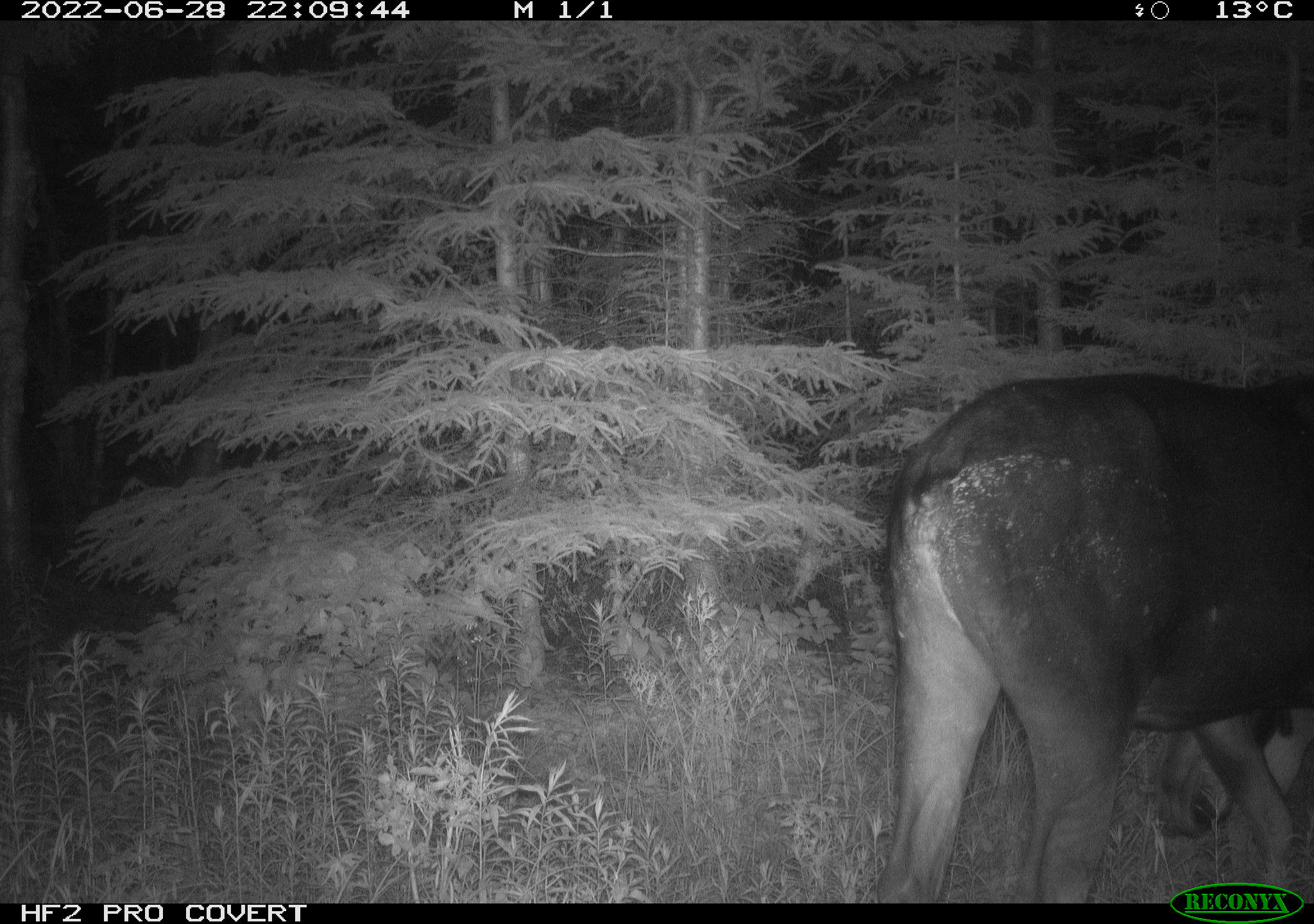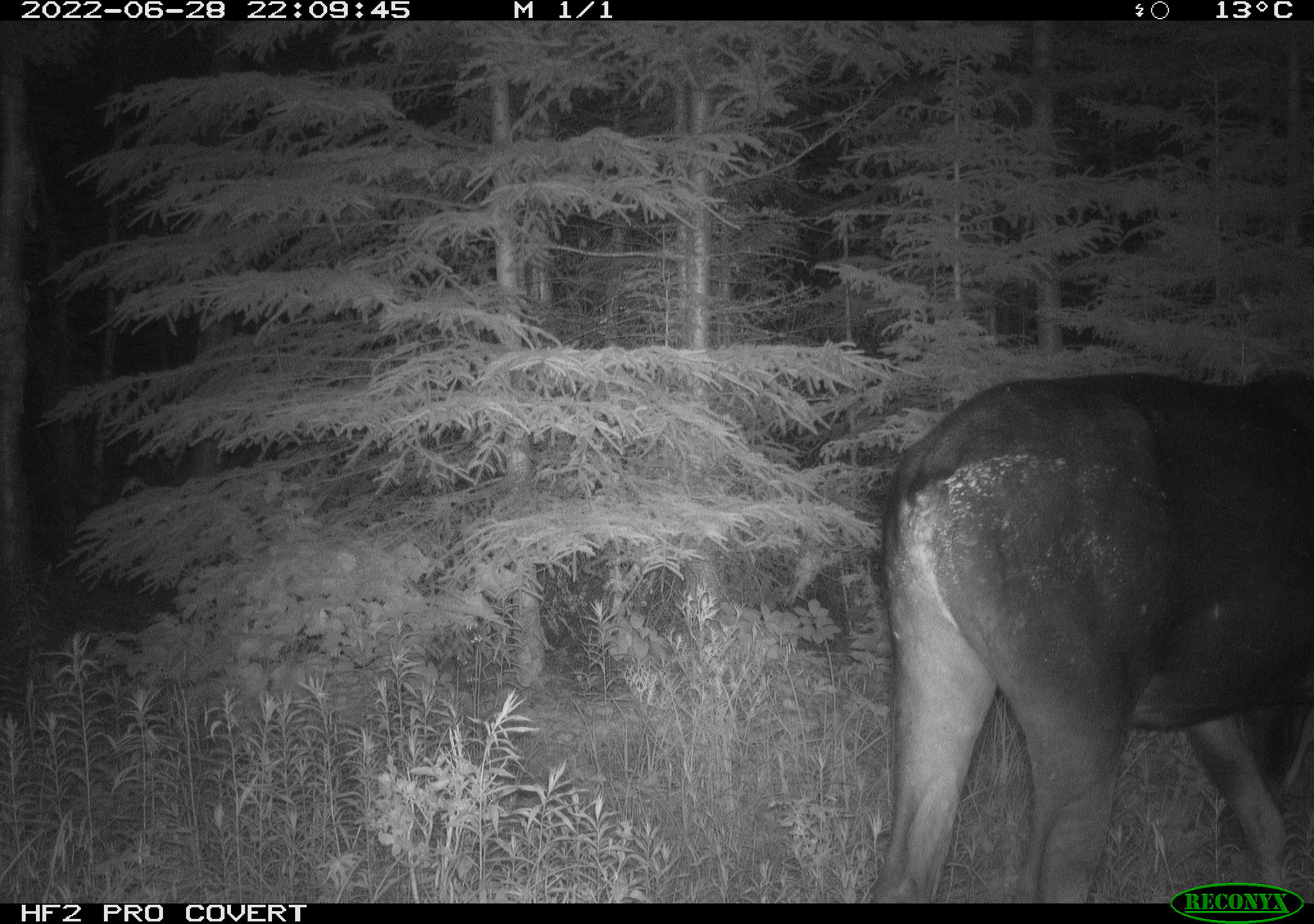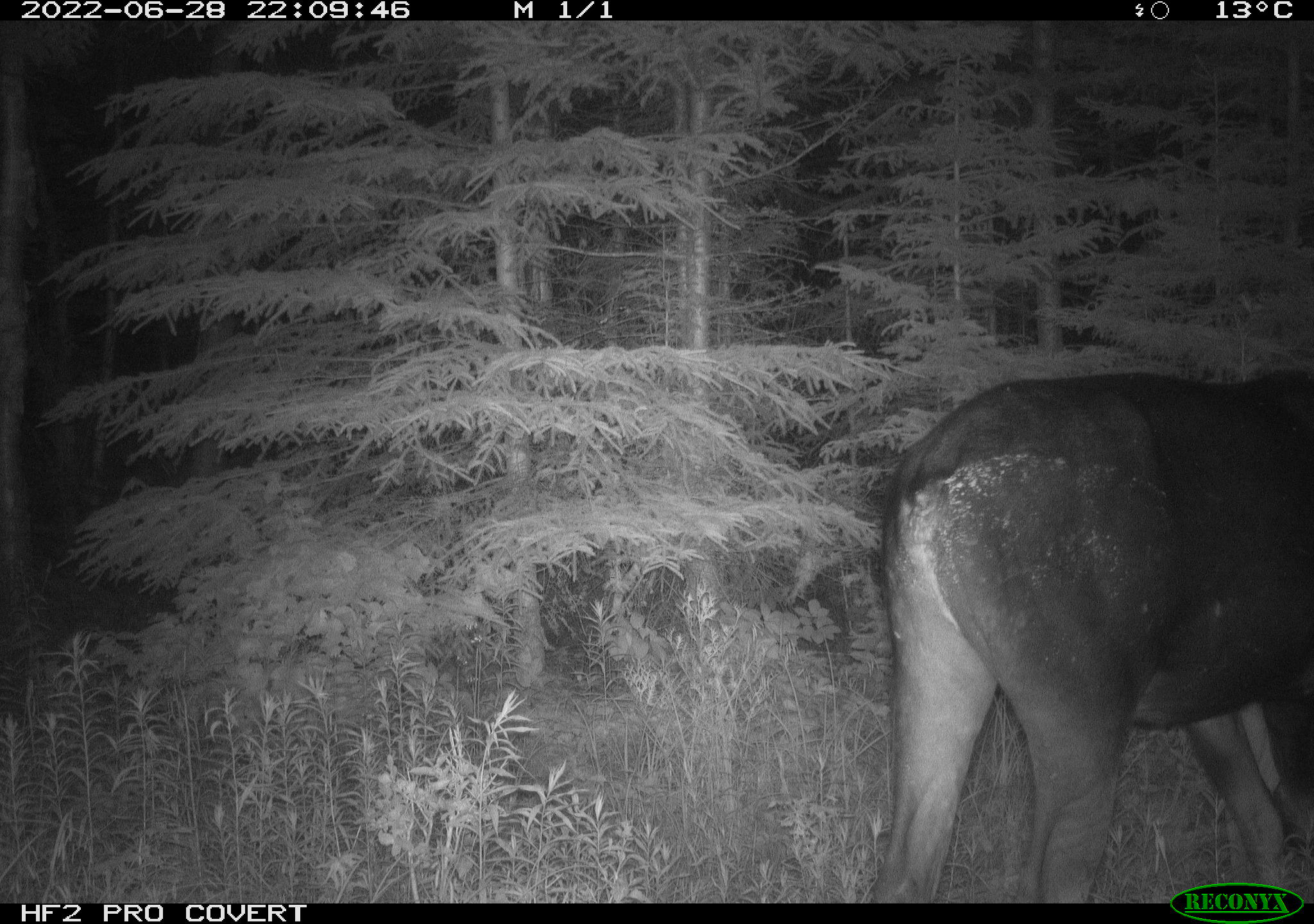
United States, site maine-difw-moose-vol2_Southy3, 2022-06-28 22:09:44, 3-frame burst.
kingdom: Animalia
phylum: Chordata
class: Mammalia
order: Artiodactyla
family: Cervidae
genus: Alces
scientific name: Alces alces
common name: moose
Moose (Alces alces).